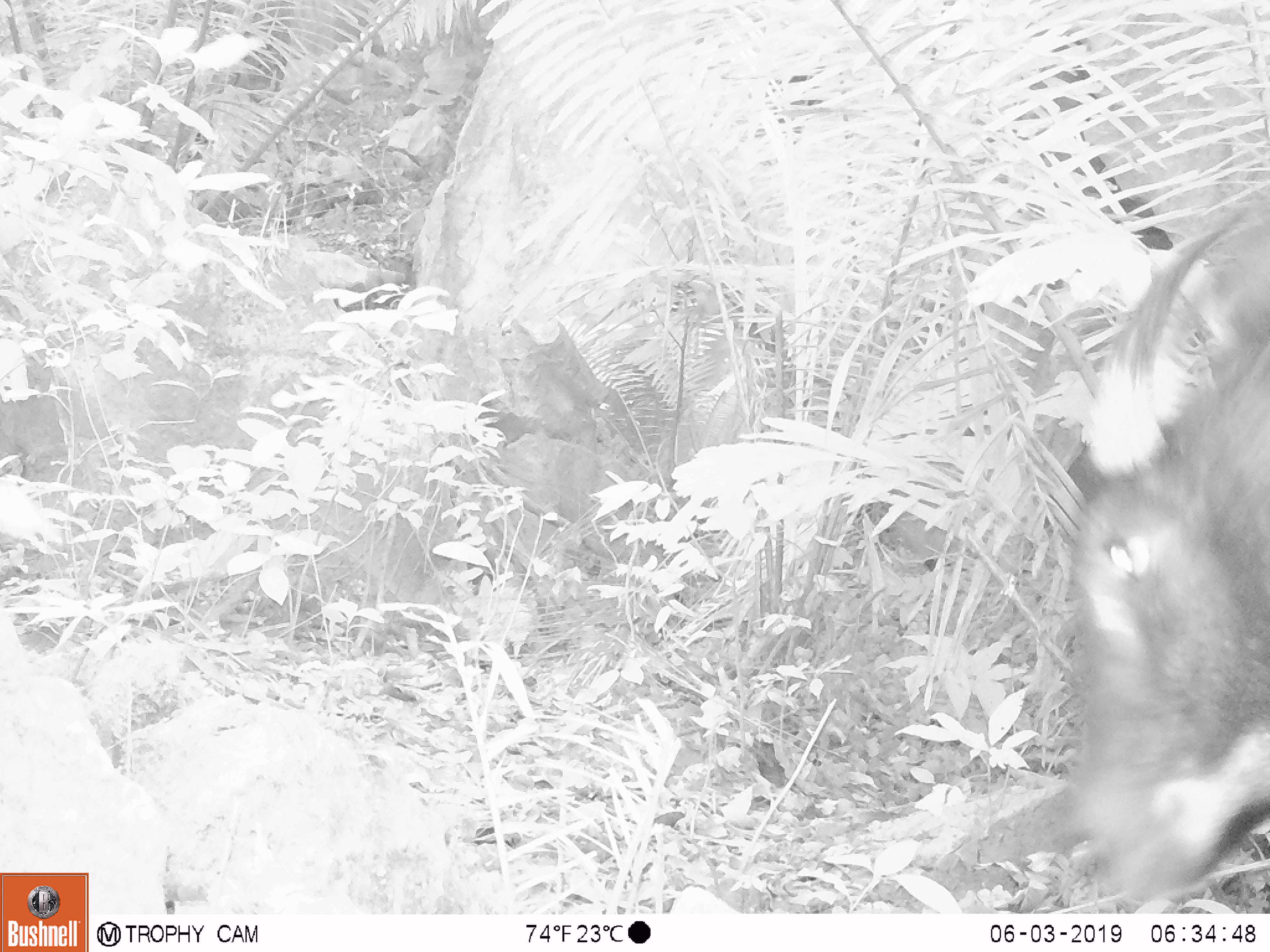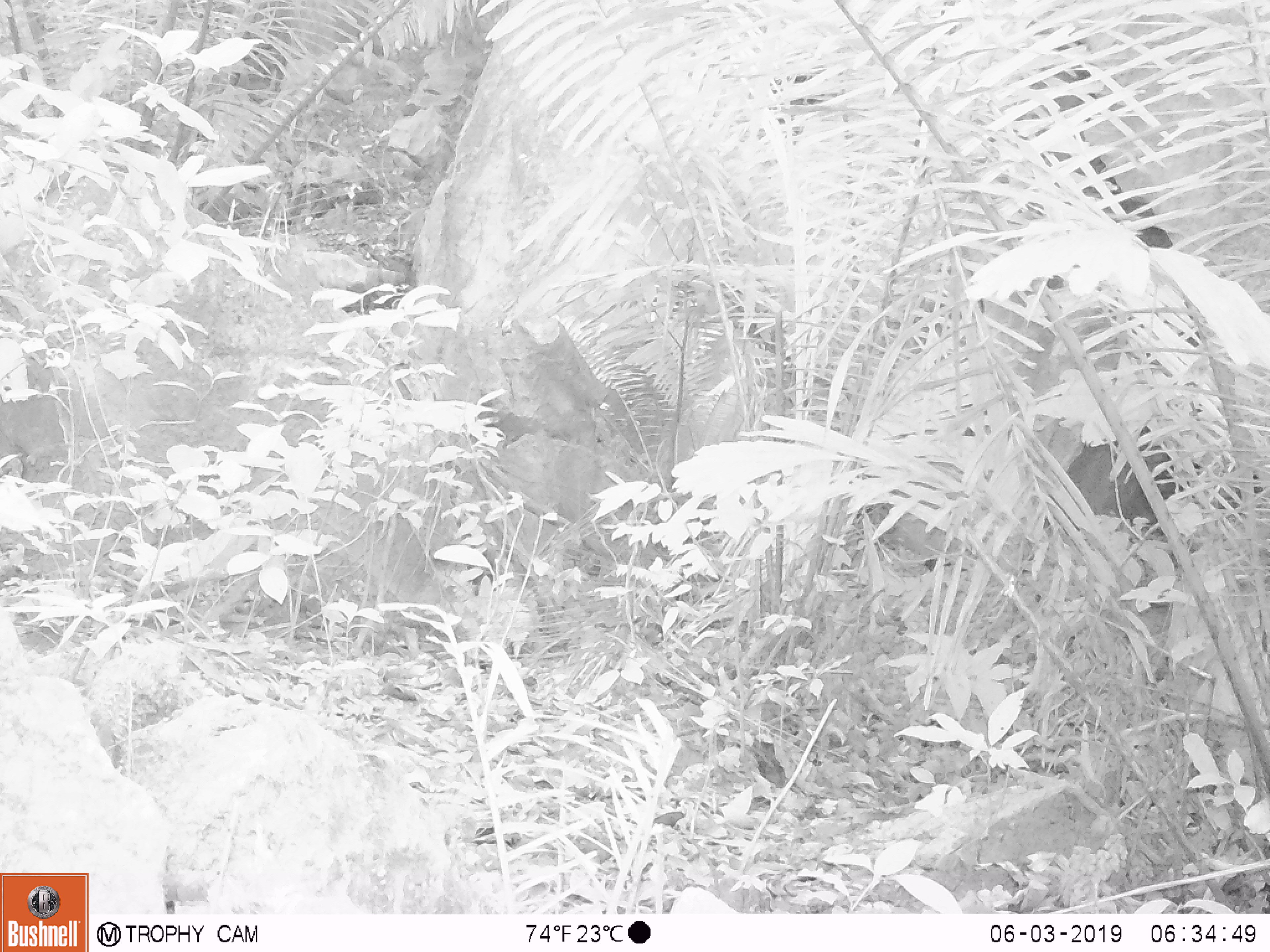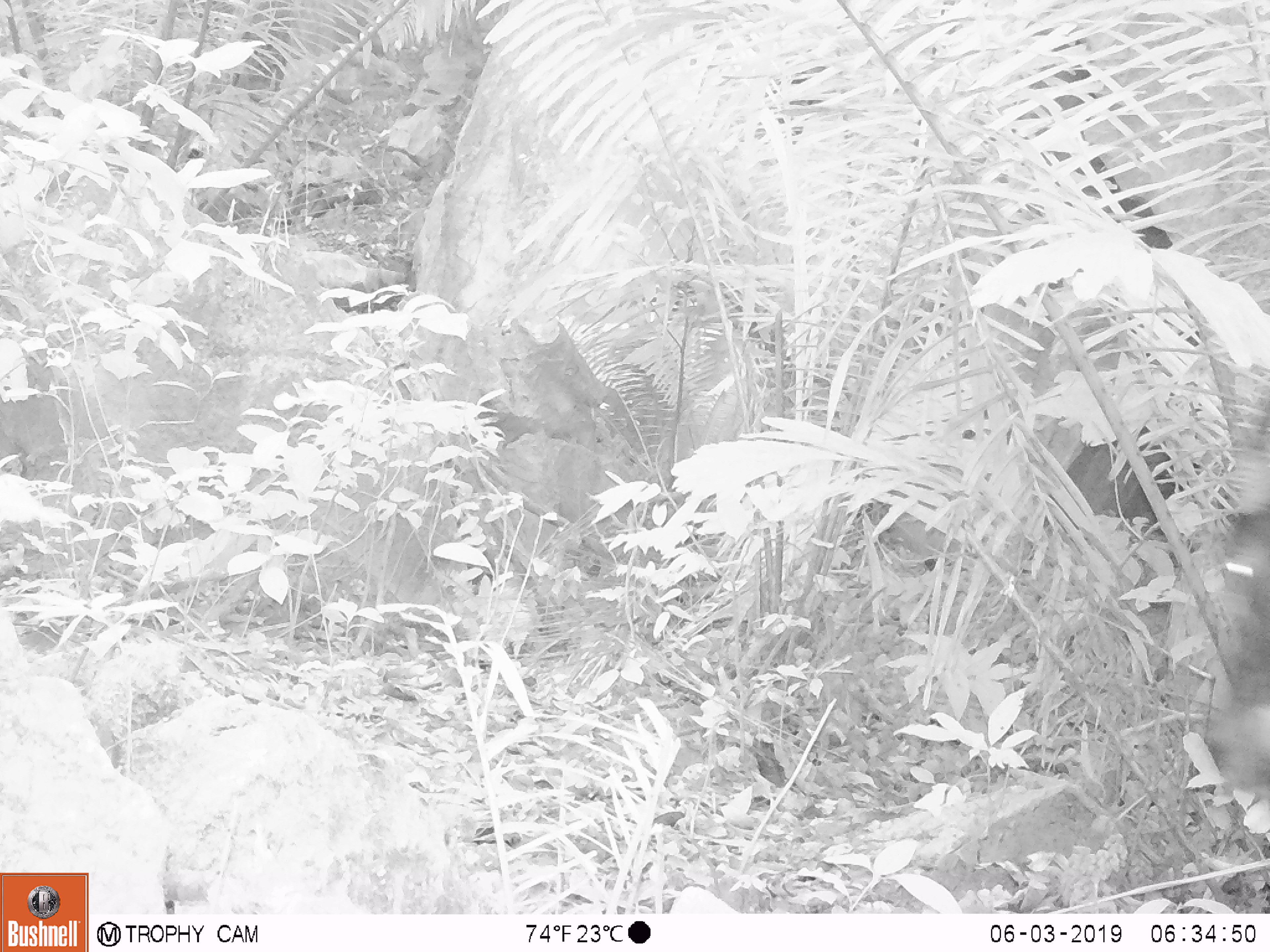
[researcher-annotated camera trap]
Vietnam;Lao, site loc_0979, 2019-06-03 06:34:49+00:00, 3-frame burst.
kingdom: Animalia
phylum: Chordata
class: Mammalia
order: Artiodactyla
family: Bovidae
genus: Capricornis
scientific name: Capricornis sumatraensis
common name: chinese serow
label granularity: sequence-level